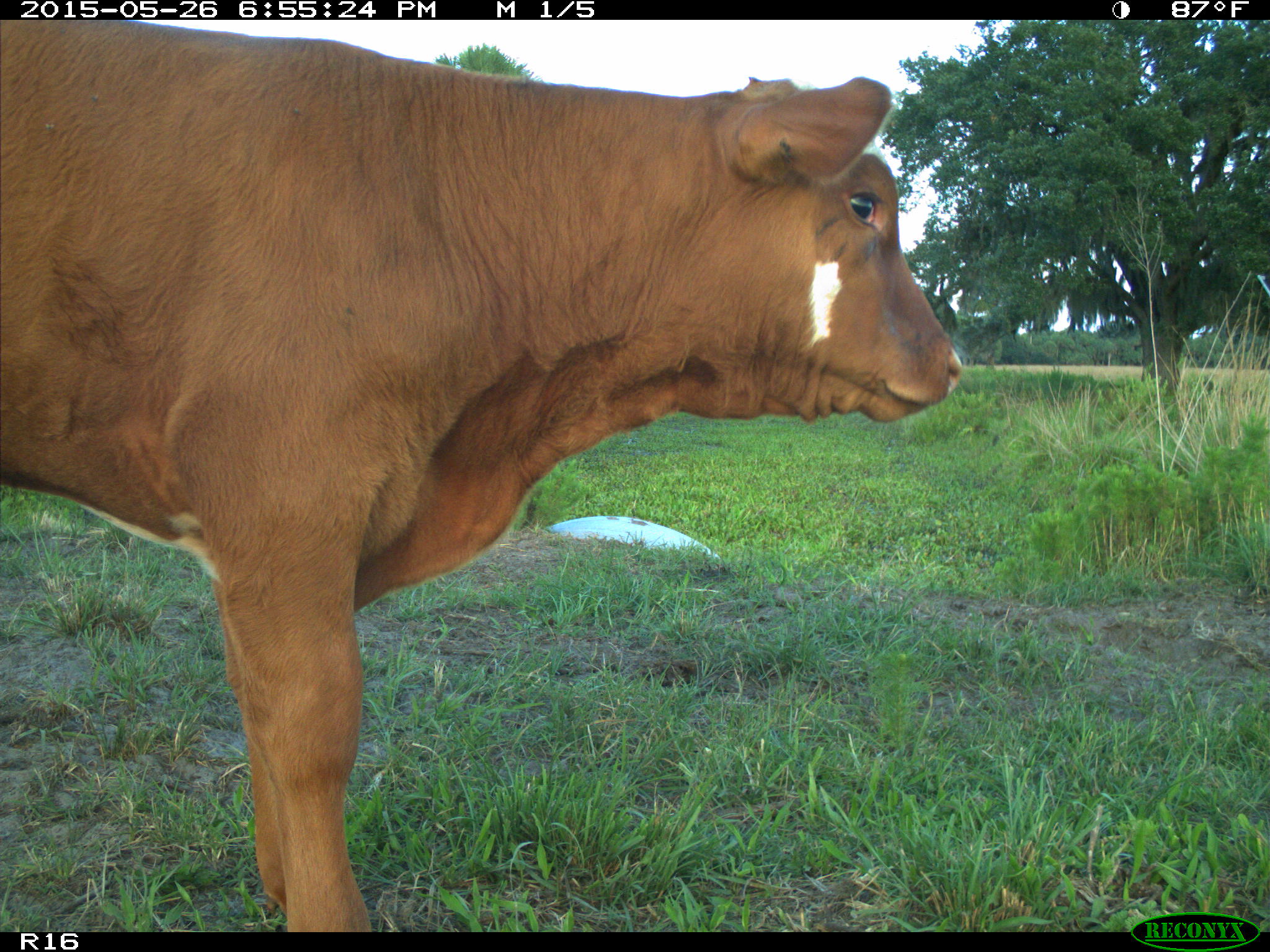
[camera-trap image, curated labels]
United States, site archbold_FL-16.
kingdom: Animalia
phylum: Chordata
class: Mammalia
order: Artiodactyla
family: Bovidae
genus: Bos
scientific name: Bos taurus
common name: domestic cow